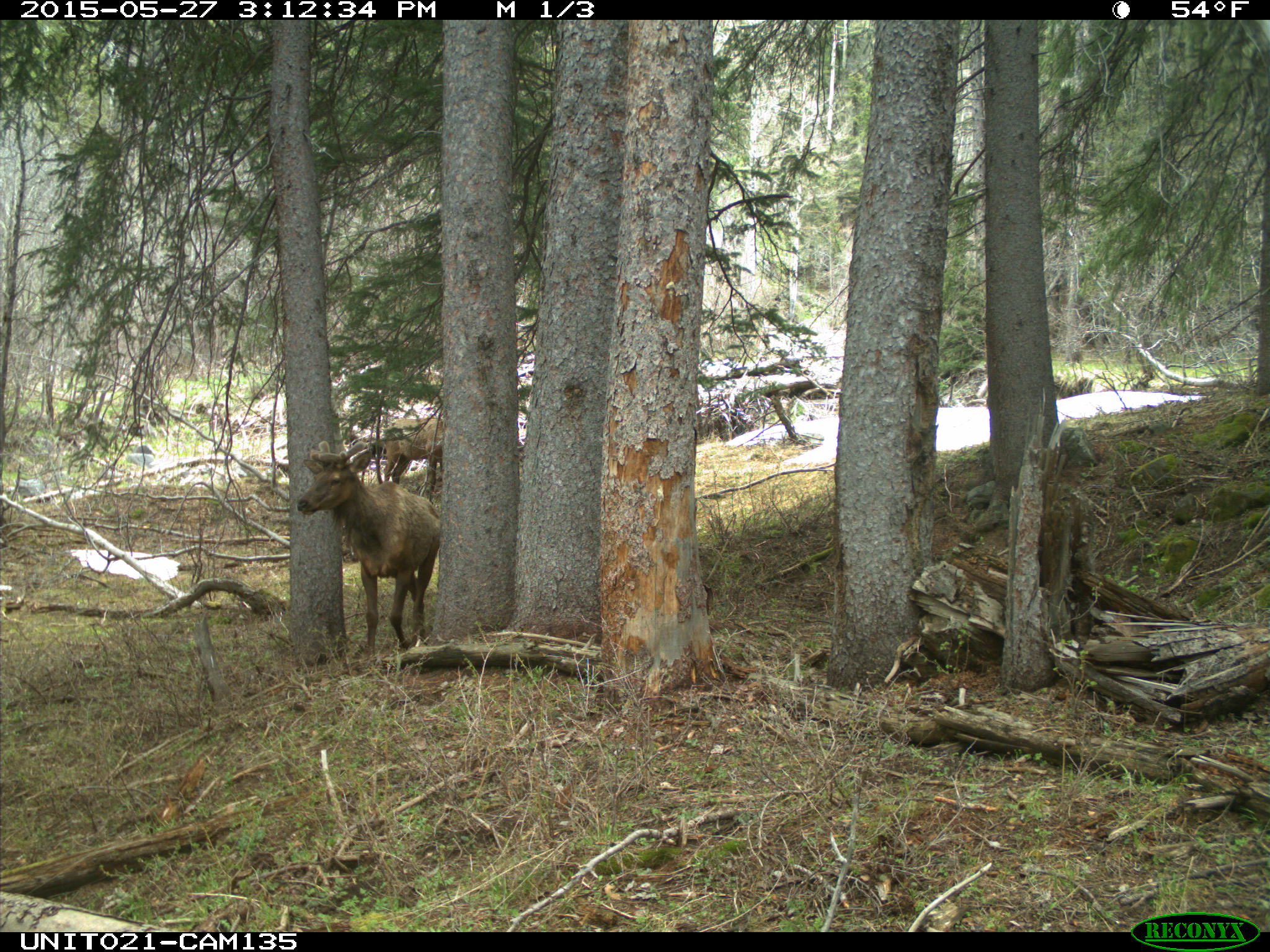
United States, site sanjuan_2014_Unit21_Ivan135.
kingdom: Animalia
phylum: Chordata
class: Mammalia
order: Artiodactyla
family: Cervidae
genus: Cervus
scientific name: Cervus elaphus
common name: red deer